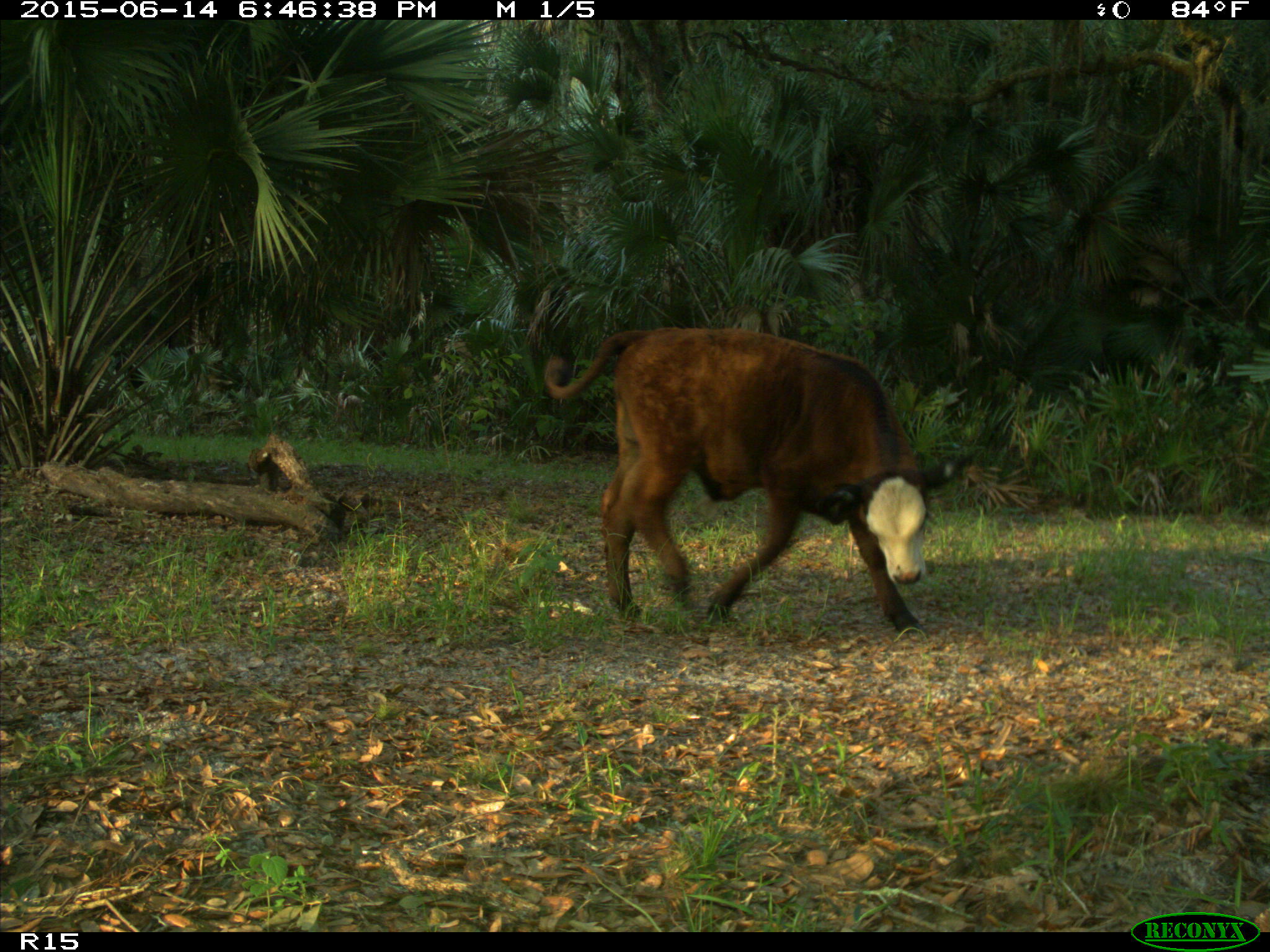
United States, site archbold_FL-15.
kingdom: Animalia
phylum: Chordata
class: Mammalia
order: Artiodactyla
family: Bovidae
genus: Bos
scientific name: Bos taurus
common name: domestic cow